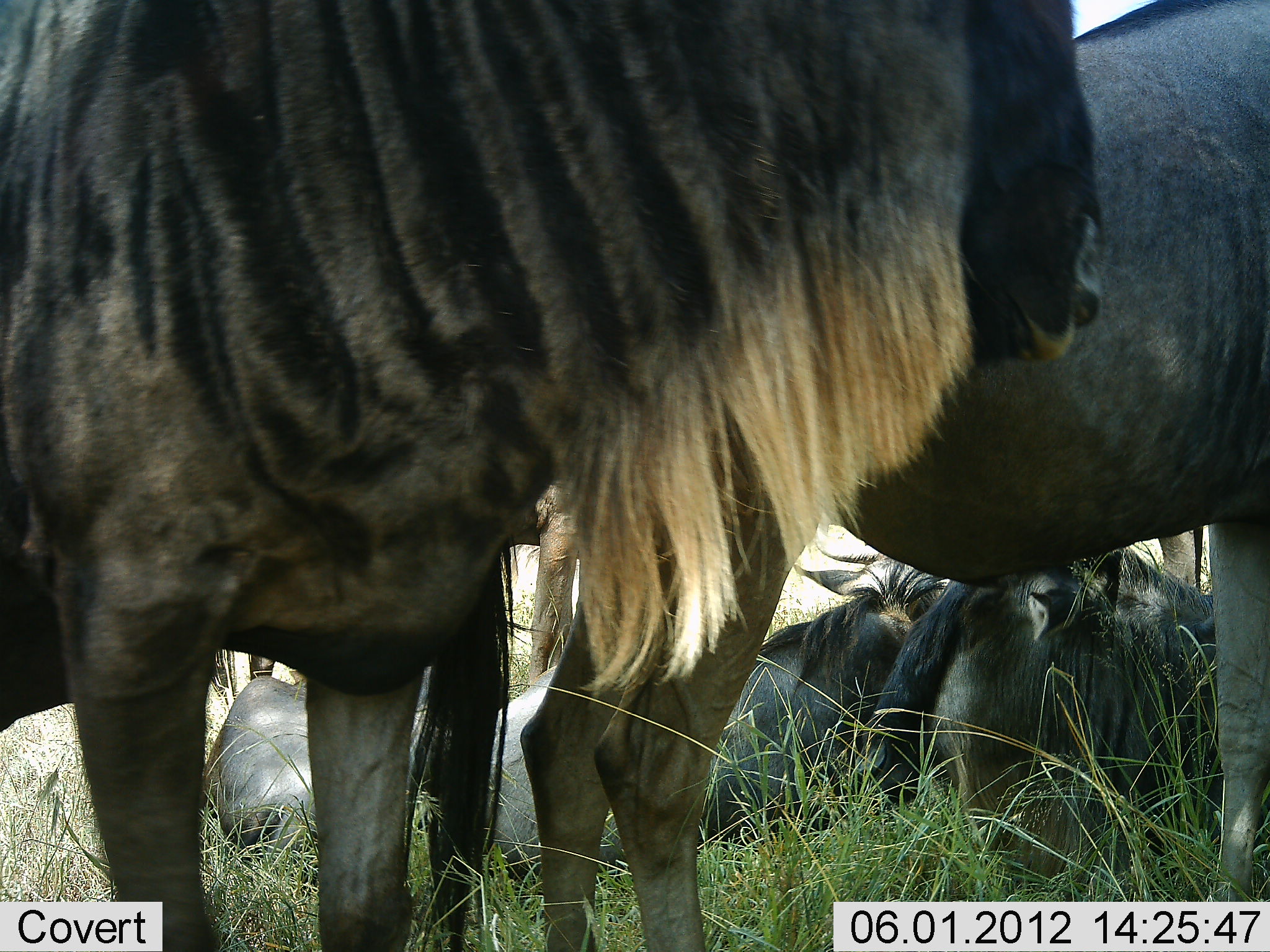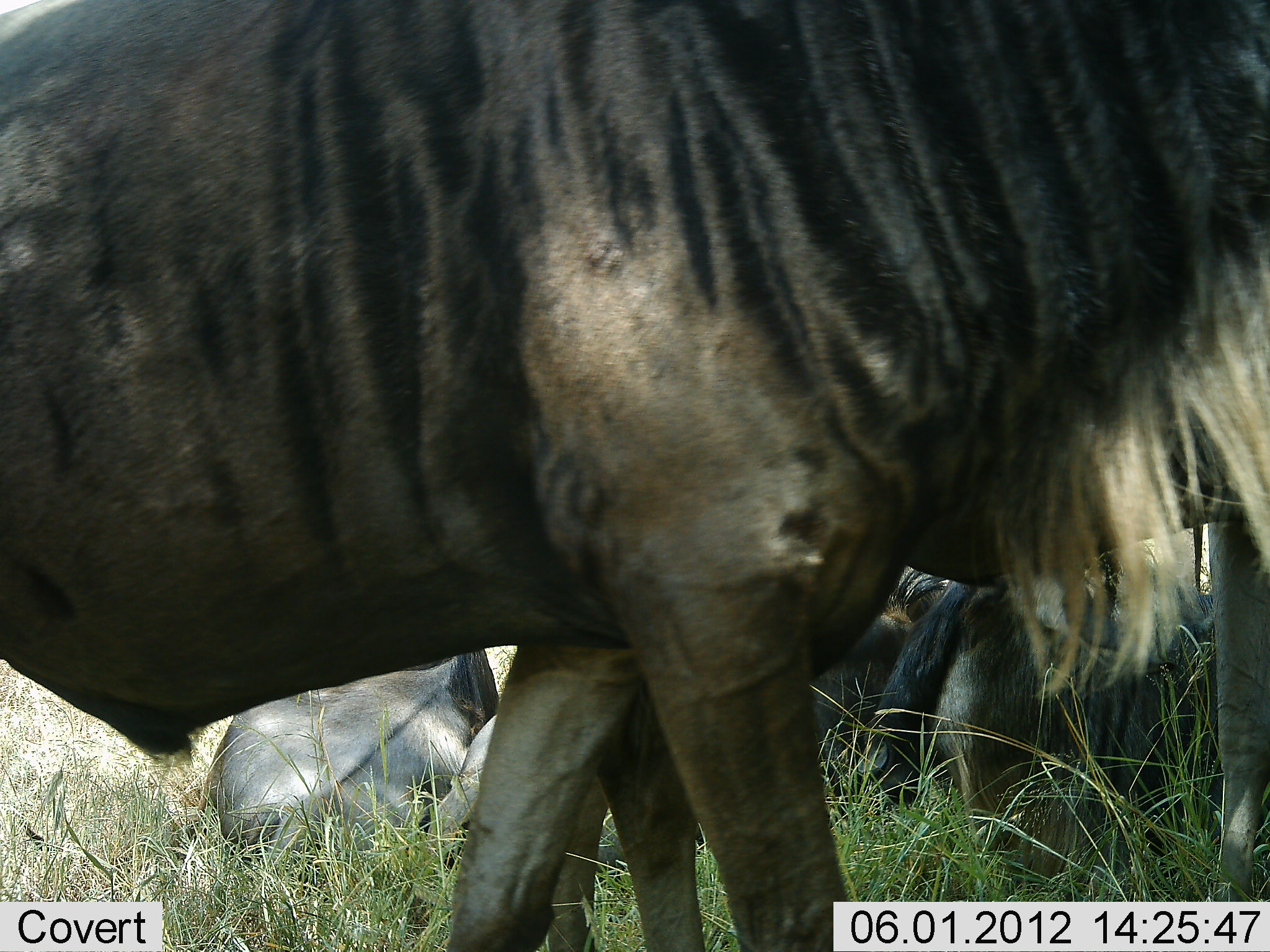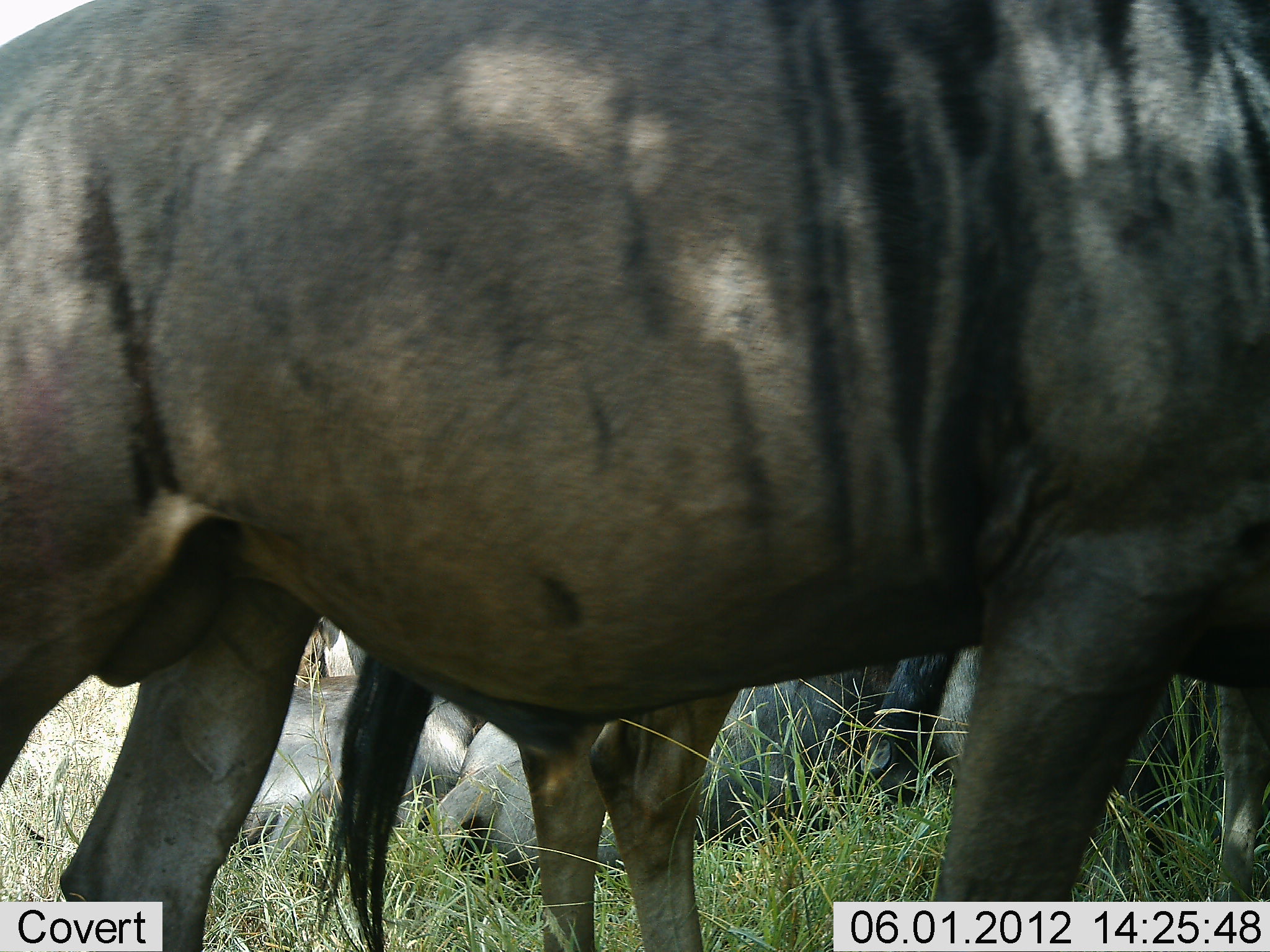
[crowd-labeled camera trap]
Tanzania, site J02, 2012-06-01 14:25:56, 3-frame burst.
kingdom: Animalia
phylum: Chordata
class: Mammalia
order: Artiodactyla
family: Bovidae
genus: Connochaetes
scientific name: Connochaetes taurinus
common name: blue wildebeest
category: wildebeest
Wildebeest (blue wildebeest) (Connochaetes taurinus), count 5. Behavior (volunteer vote fractions): standing 60%, resting 100%, moving 50%, interacting 0%. Young present (vote fraction): 0%. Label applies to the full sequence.